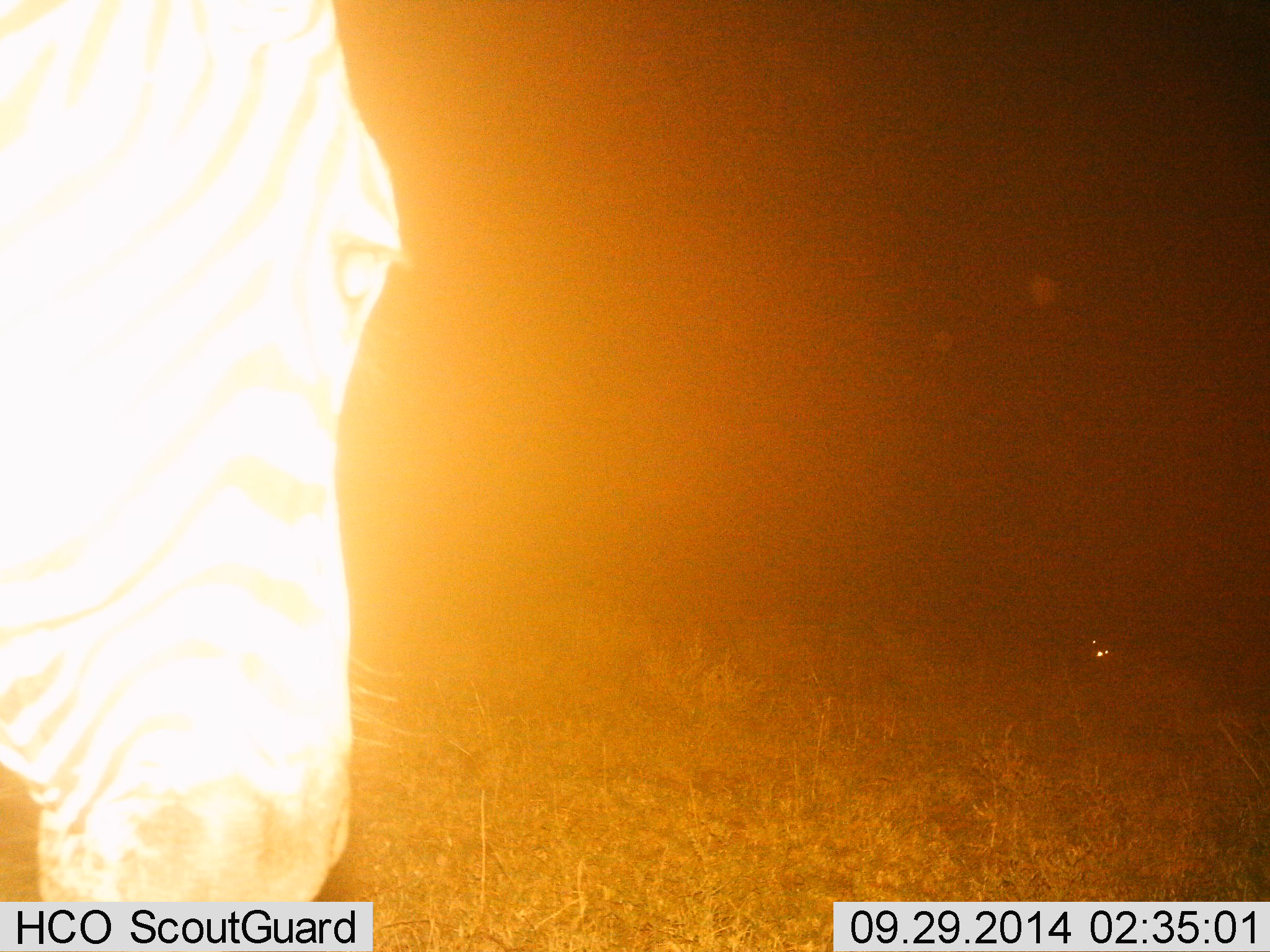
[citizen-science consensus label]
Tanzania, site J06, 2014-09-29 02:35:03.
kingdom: Animalia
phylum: Chordata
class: Mammalia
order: Perissodactyla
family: Equidae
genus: Equus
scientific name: Equus quagga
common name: plains zebra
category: zebra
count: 1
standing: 80%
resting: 0%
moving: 0%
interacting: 0%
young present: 0%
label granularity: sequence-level